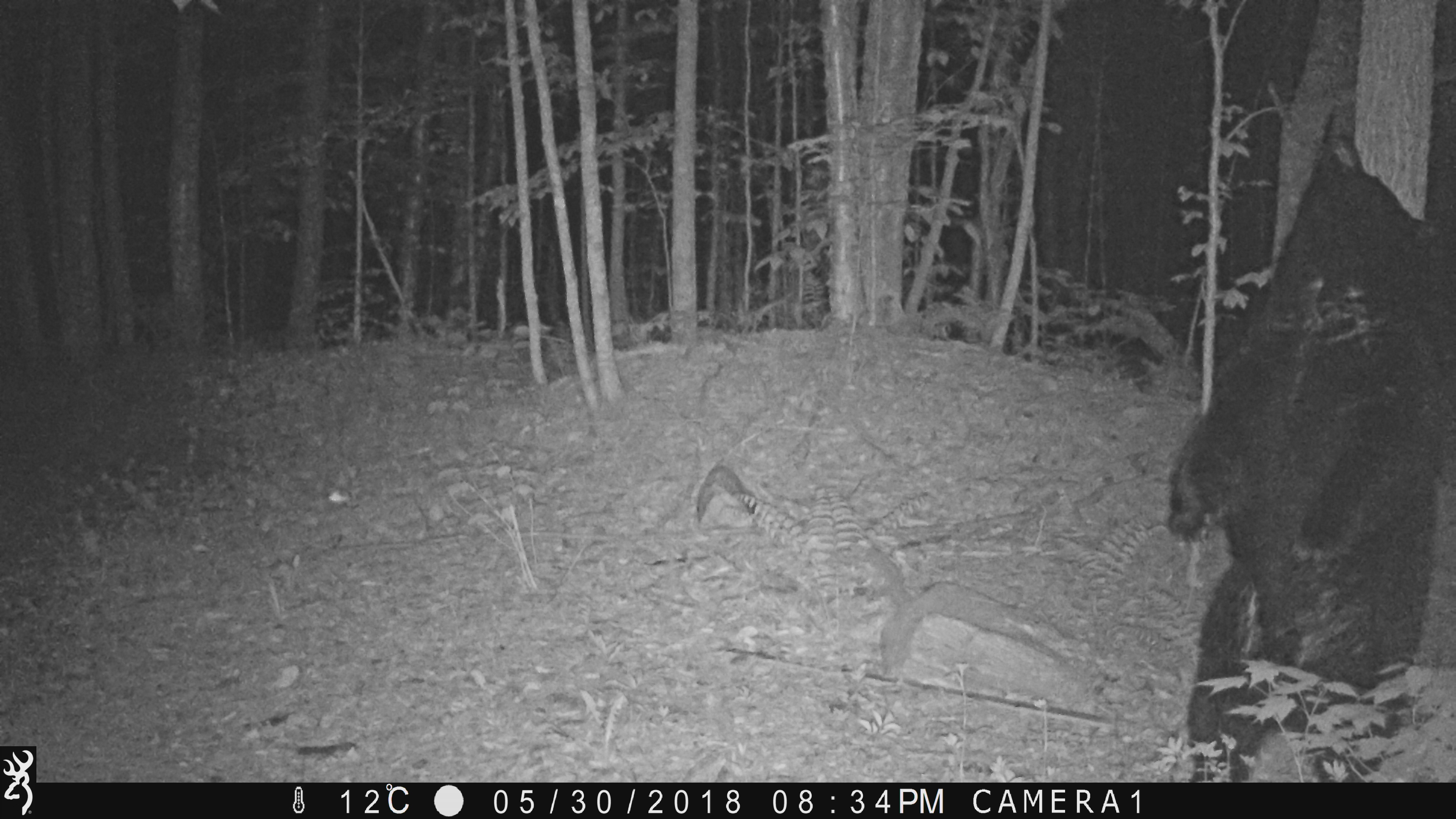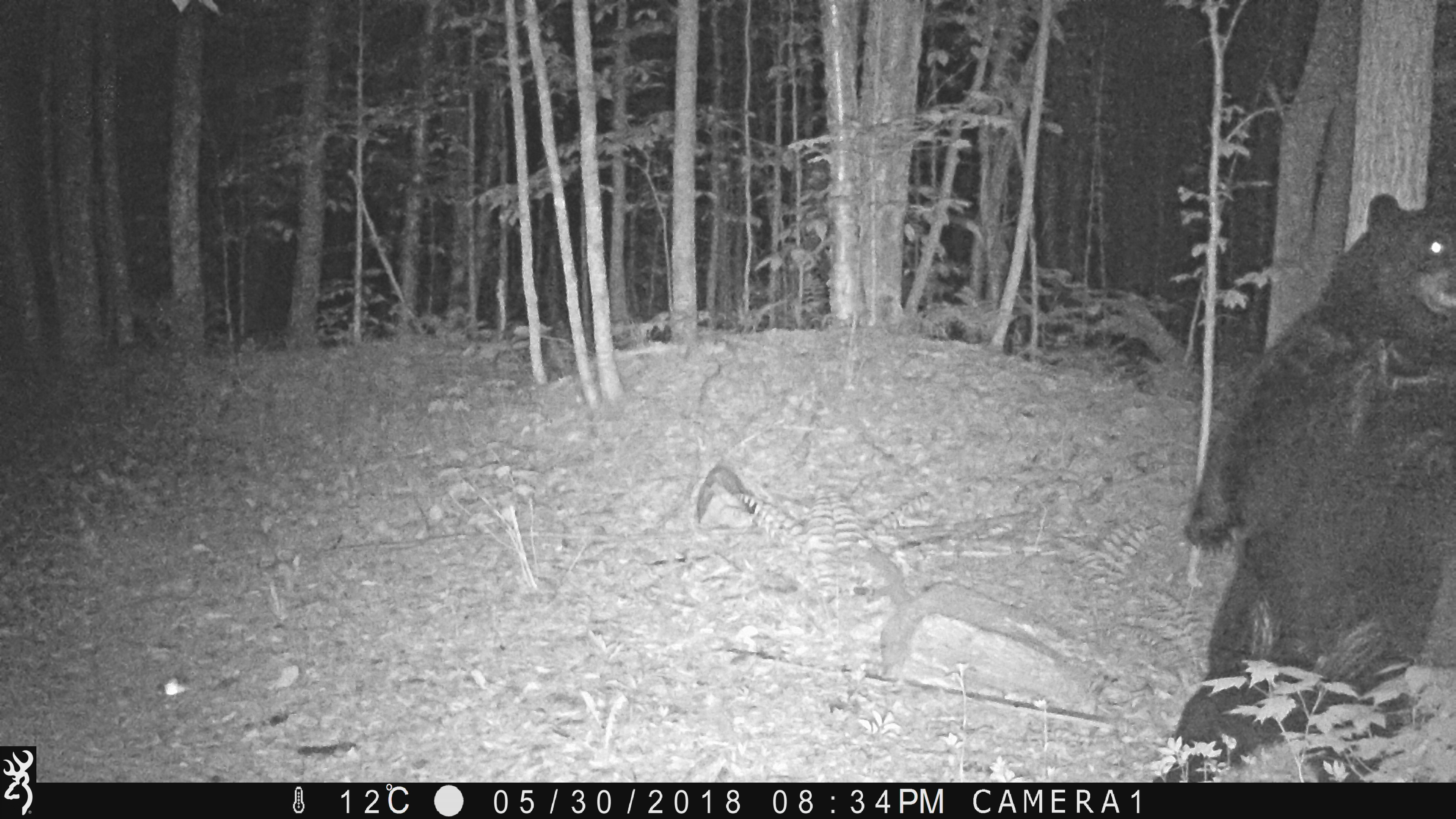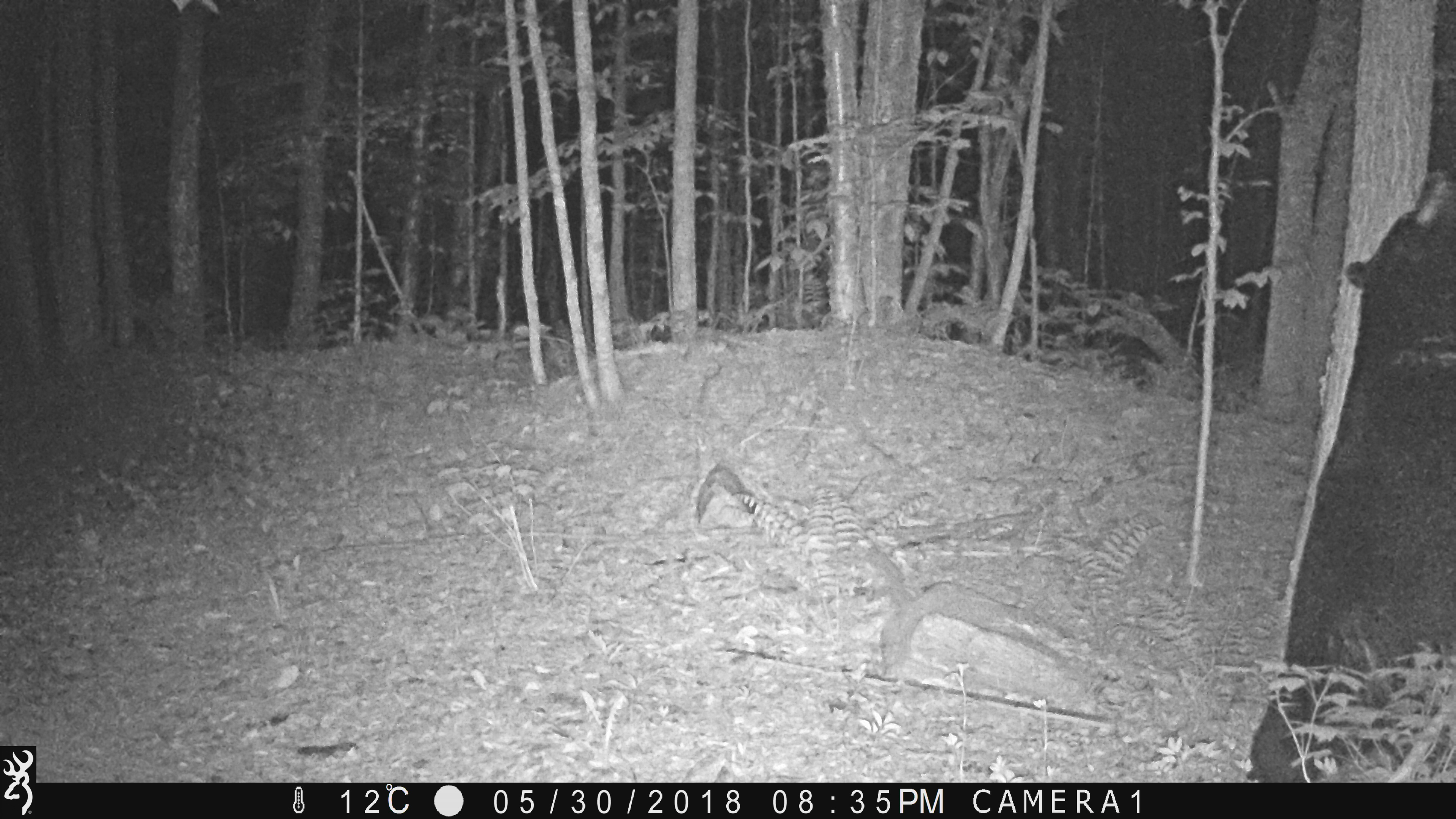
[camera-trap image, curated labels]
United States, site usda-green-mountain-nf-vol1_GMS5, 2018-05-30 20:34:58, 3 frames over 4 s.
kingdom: Animalia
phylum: Chordata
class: Mammalia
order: Carnivora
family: Ursidae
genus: Ursus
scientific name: Ursus americanus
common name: black bear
Black bear (Ursus americanus).